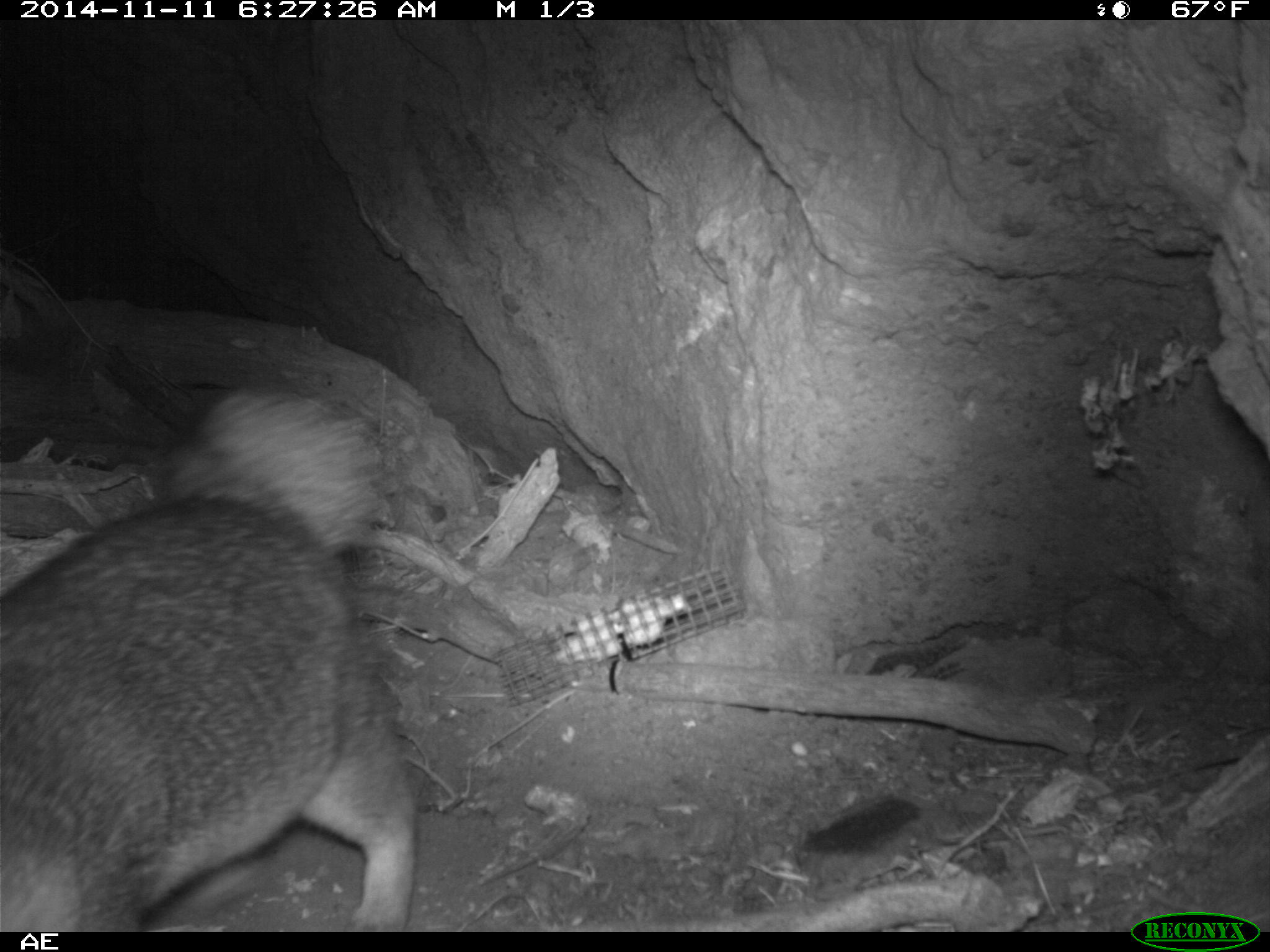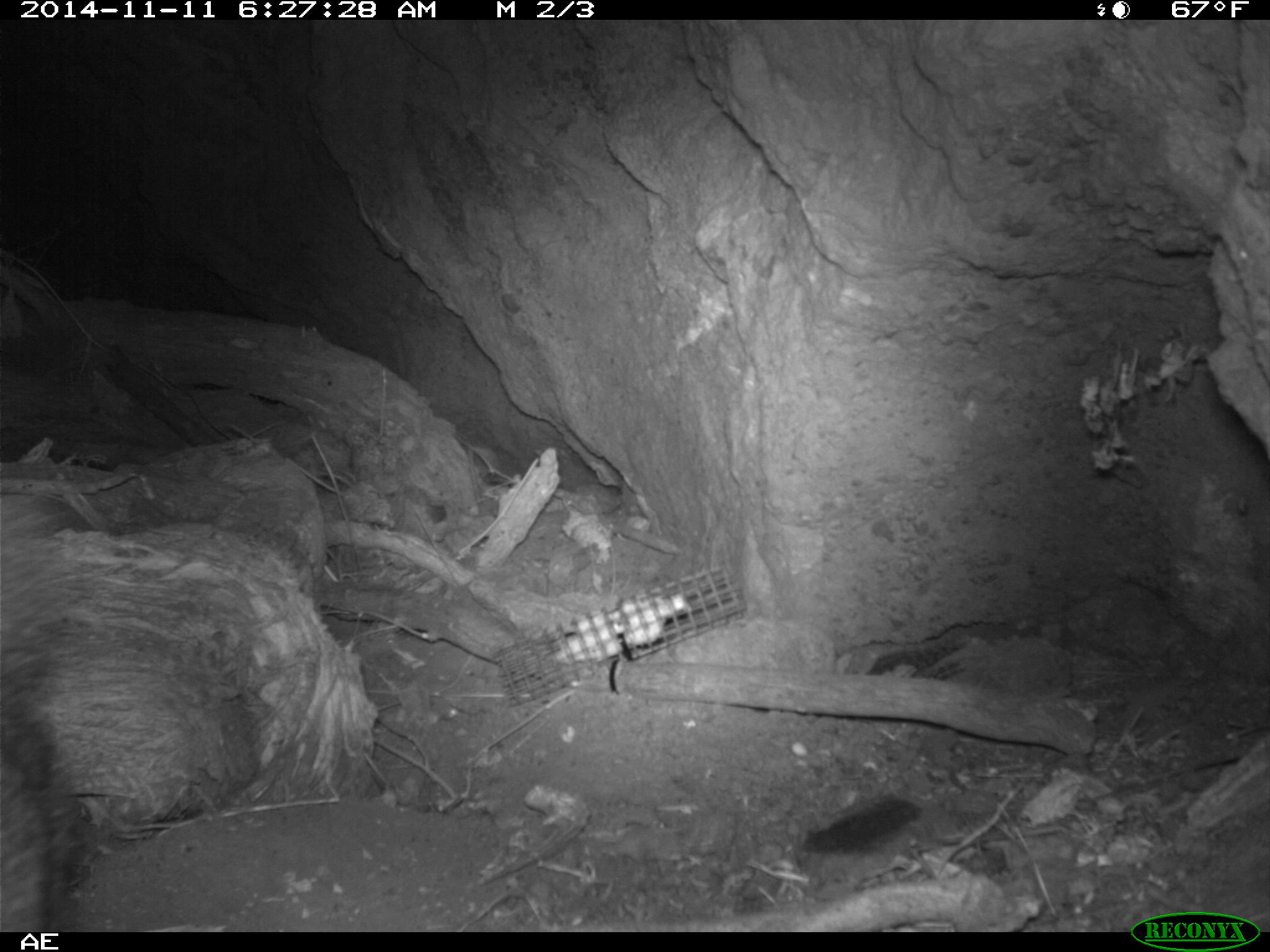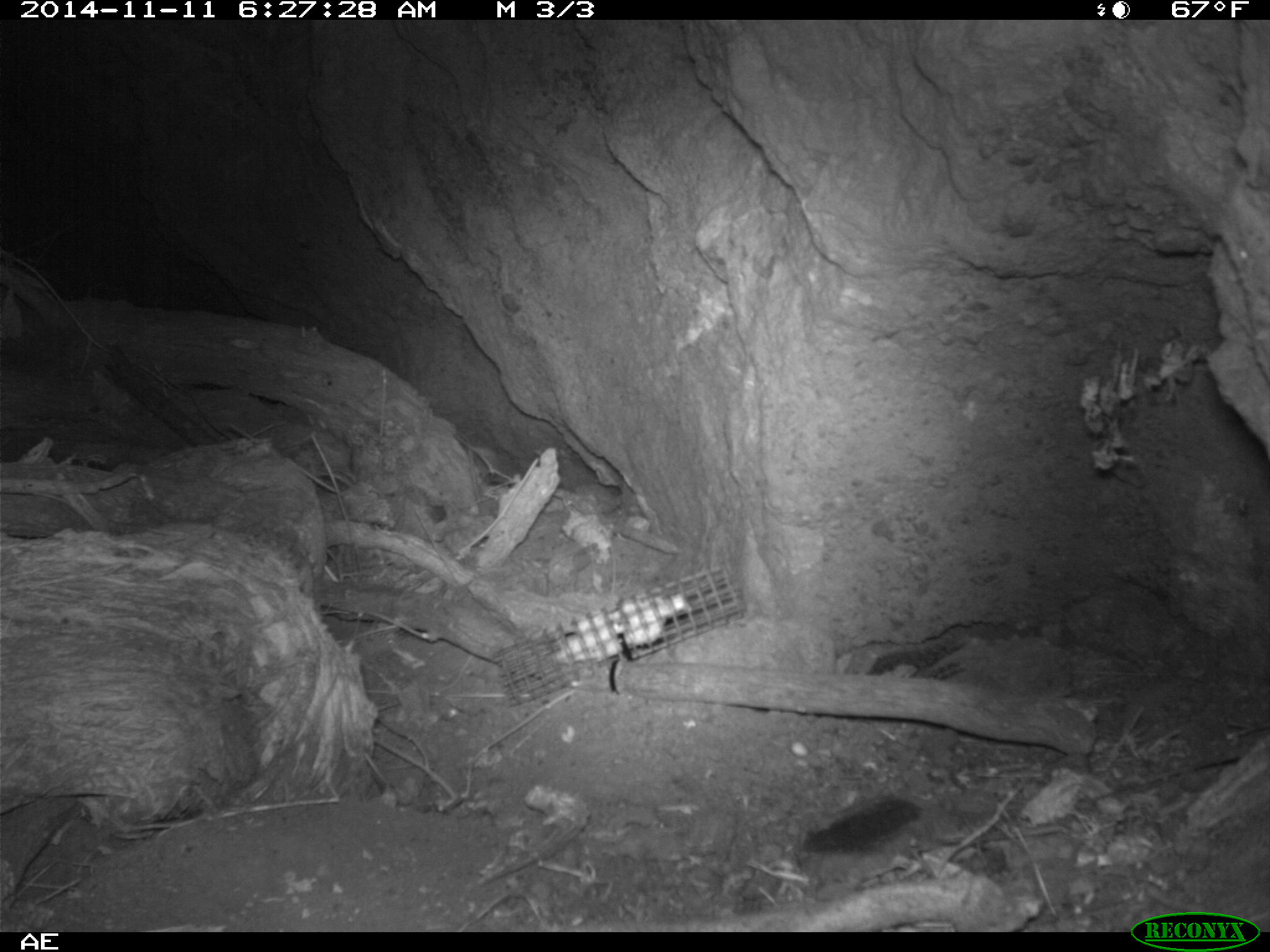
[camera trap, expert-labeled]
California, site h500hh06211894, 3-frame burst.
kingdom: Animalia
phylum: Chordata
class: Mammalia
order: Carnivora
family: Canidae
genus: Urocyon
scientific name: Urocyon littoralis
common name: island fox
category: fox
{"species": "fox (island fox) (Urocyon littoralis)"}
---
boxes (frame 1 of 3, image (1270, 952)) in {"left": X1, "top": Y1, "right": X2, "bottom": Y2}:
fox: {"left": 0, "top": 389, "right": 414, "bottom": 932}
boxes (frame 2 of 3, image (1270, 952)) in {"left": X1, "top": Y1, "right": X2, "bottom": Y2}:
fox: {"left": 0, "top": 689, "right": 76, "bottom": 932}